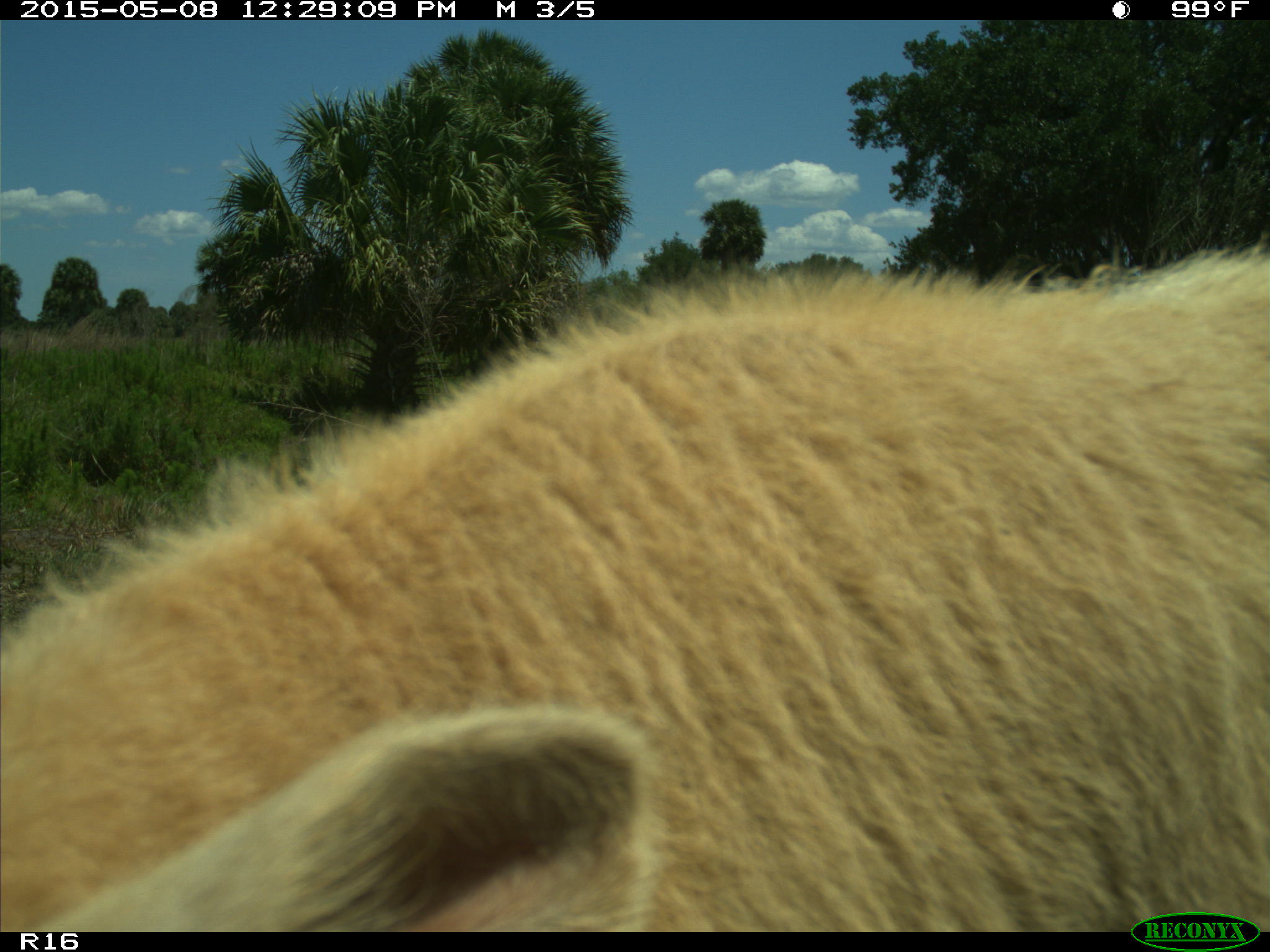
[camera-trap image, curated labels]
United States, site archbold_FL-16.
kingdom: Animalia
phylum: Chordata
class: Mammalia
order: Artiodactyla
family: Bovidae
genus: Bos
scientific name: Bos taurus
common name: domestic cow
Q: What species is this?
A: Bos taurus (domestic cow).